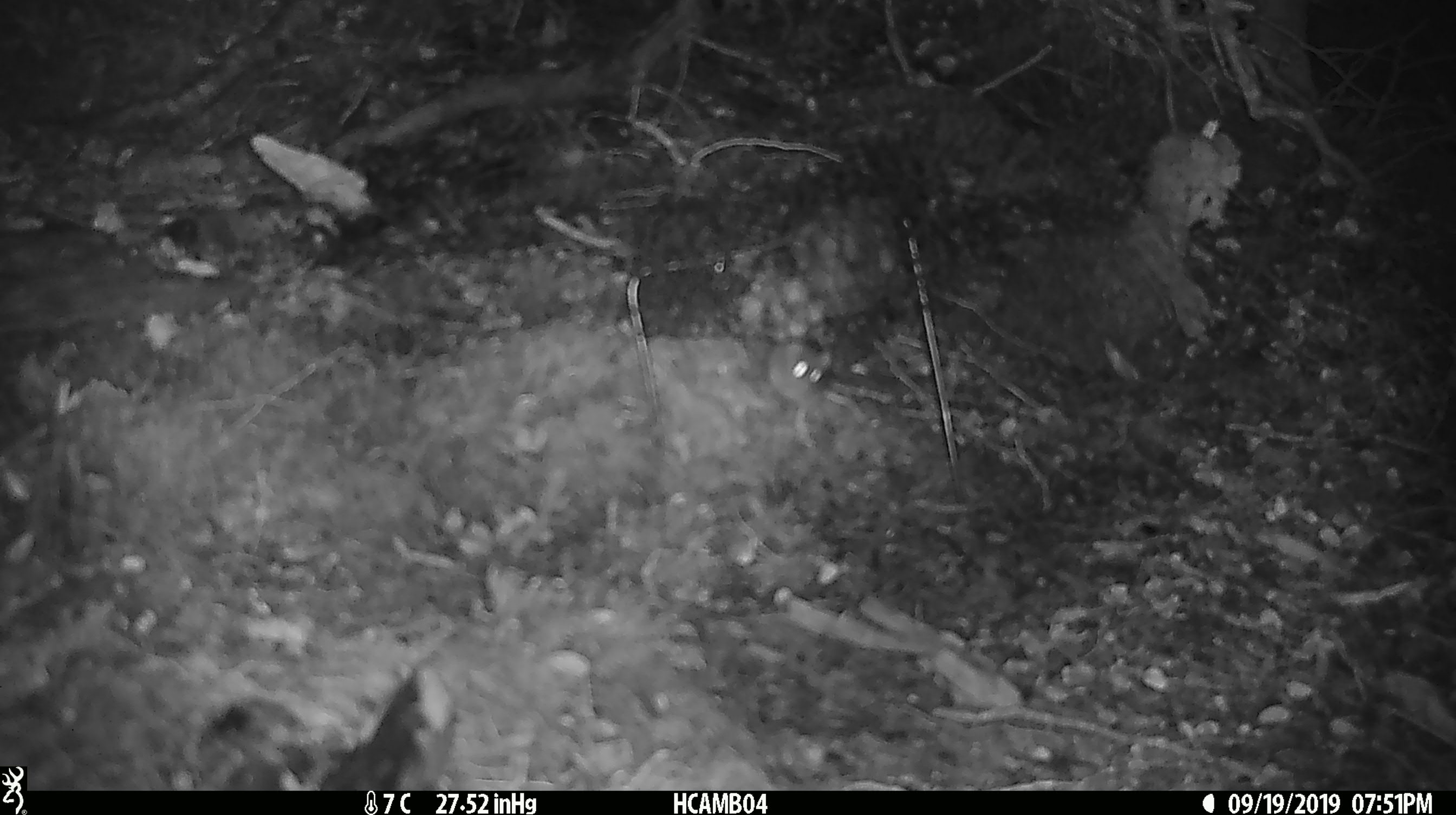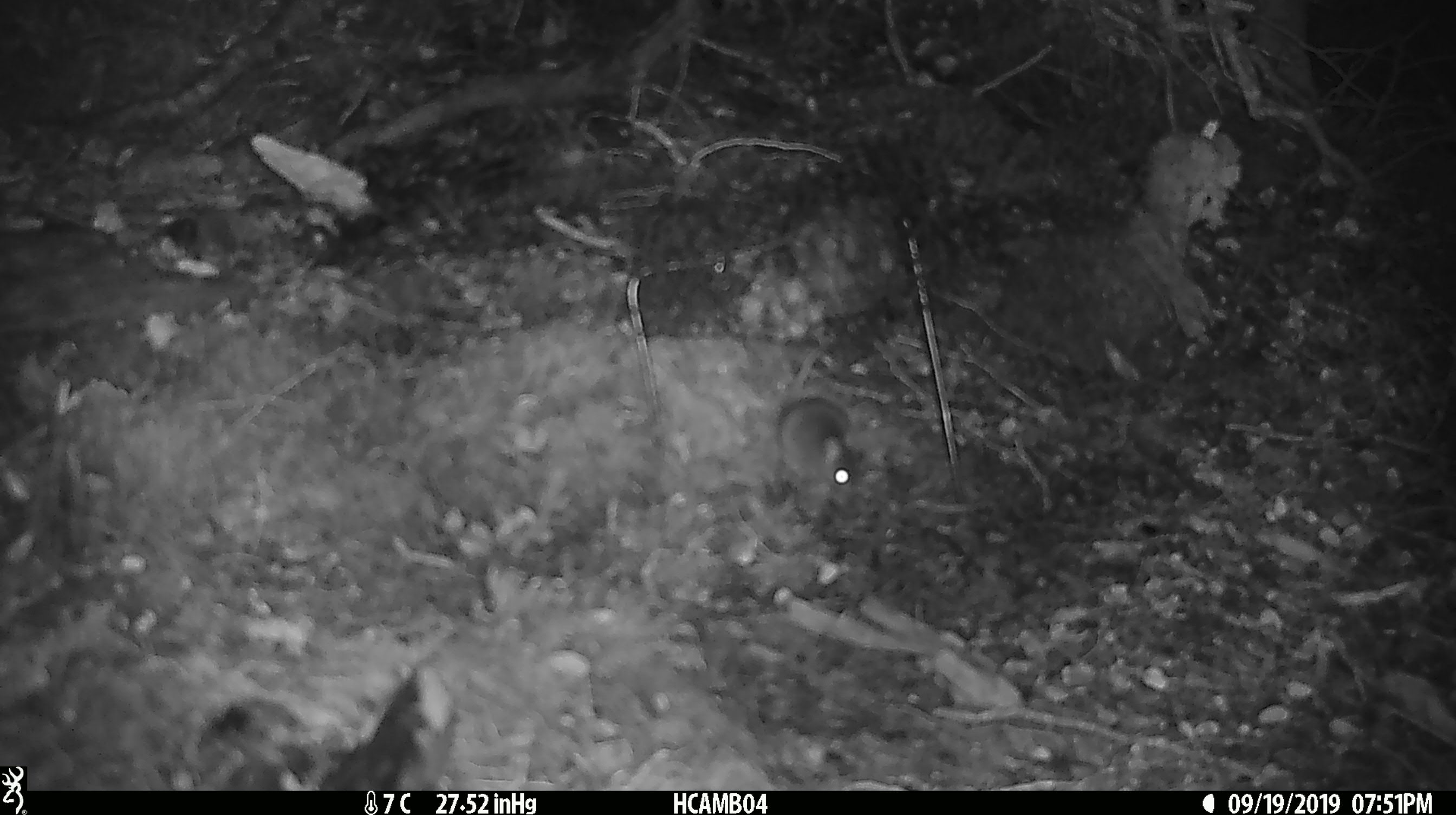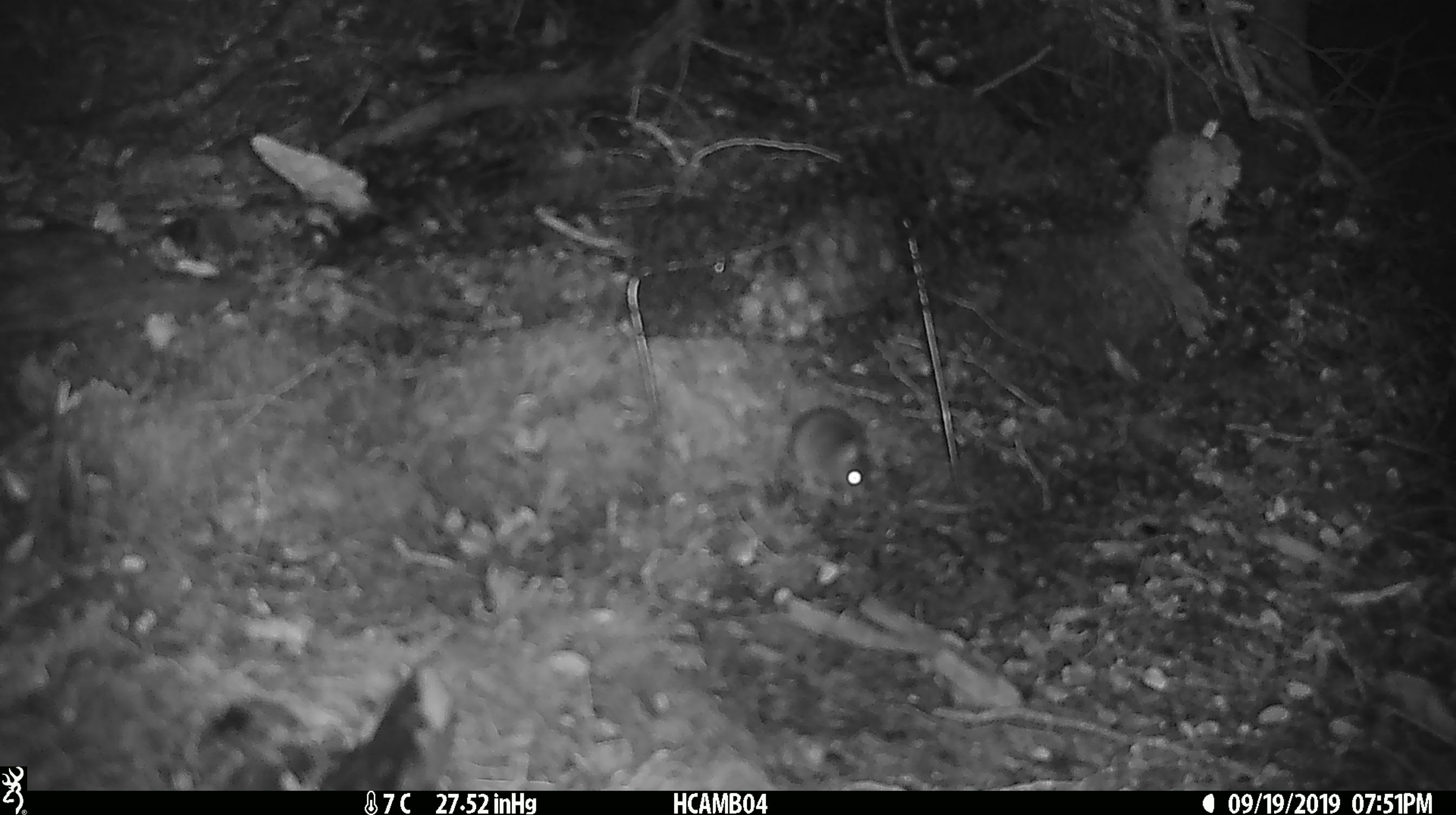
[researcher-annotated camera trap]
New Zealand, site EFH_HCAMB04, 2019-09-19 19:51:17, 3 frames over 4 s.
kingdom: Animalia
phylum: Chordata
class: Mammalia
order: Rodentia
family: Muridae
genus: Mus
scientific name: Mus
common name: mouse